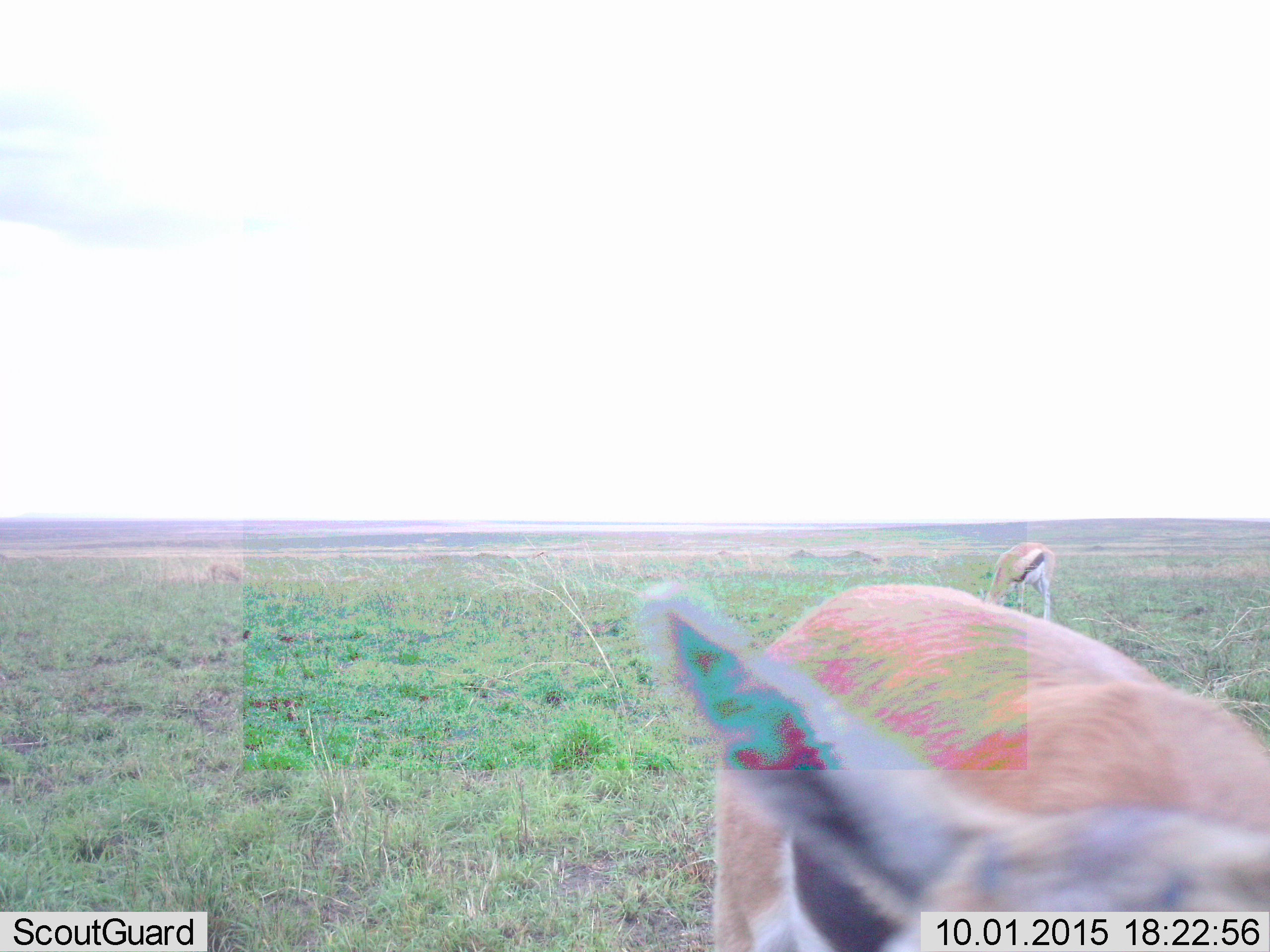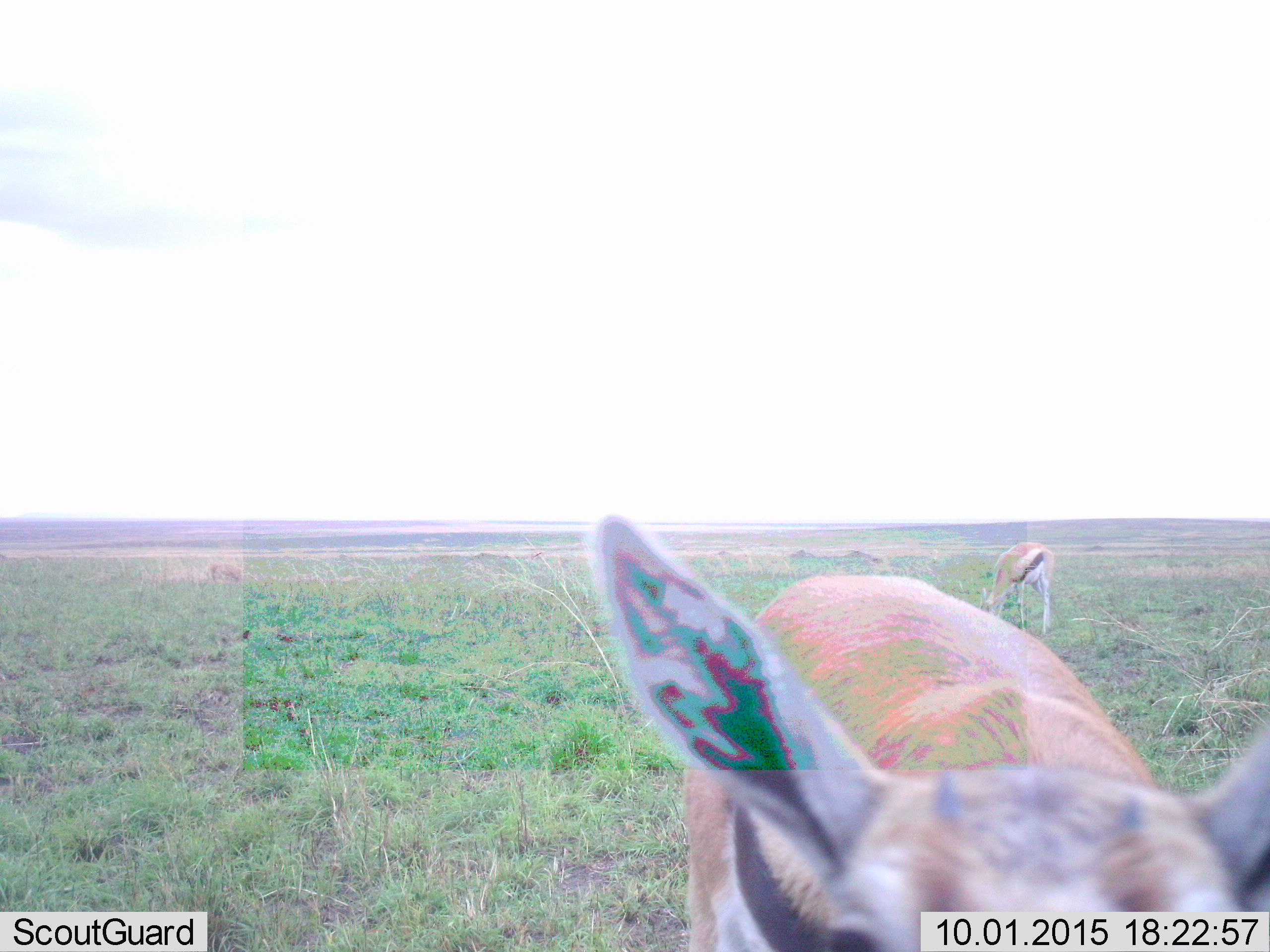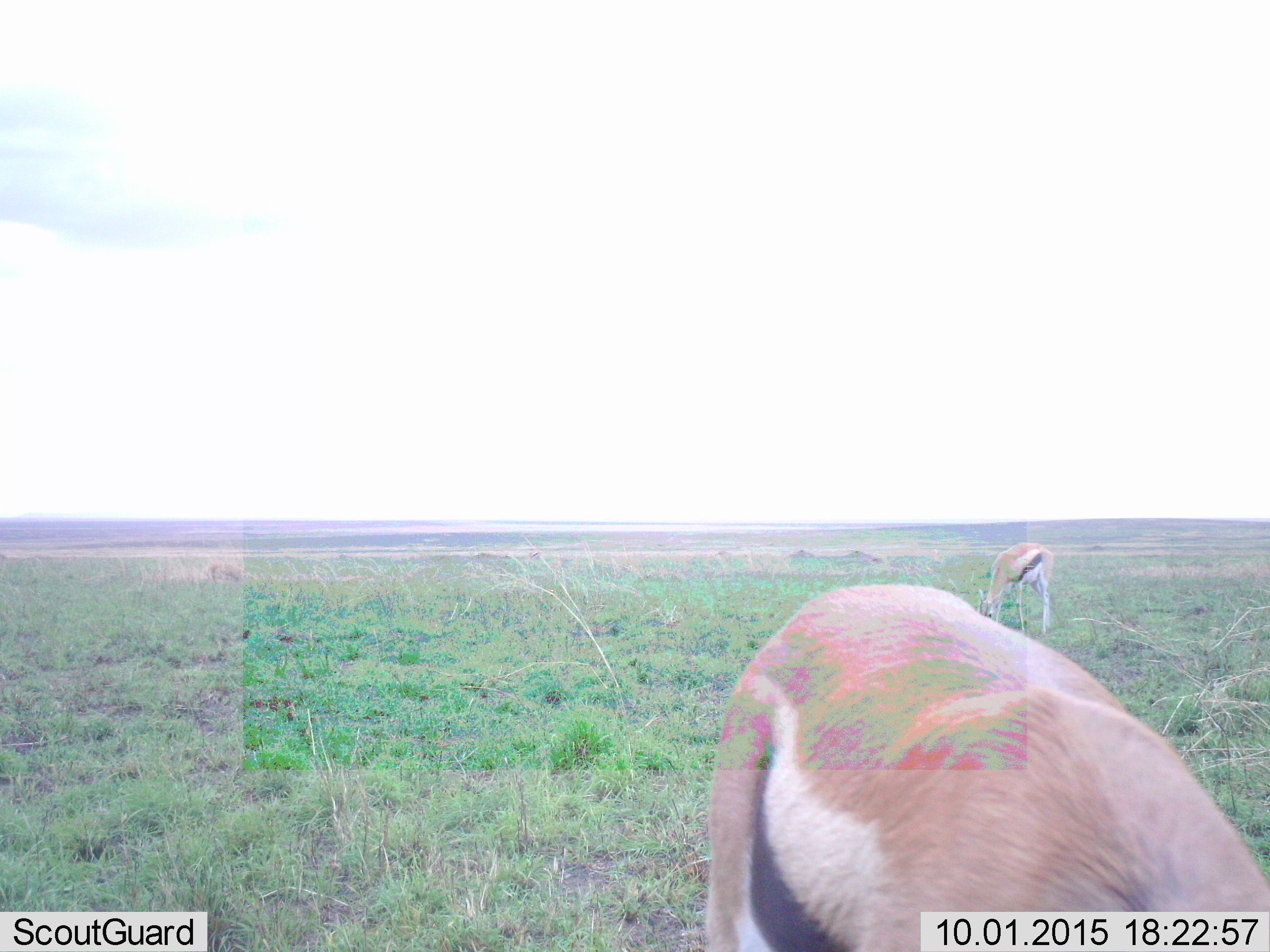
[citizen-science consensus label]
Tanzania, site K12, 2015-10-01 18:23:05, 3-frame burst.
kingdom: Animalia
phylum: Chordata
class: Mammalia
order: Artiodactyla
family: Bovidae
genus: Eudorcas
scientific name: Eudorcas thomsonii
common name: thomson's gazelle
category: gazellethomsons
Gazellethomsons (thomson's gazelle) (Eudorcas thomsonii), count 2. Behavior (volunteer vote fractions): standing 71%, resting 0%, moving 0%, interacting 0%. Young present (vote fraction): 14%. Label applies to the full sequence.